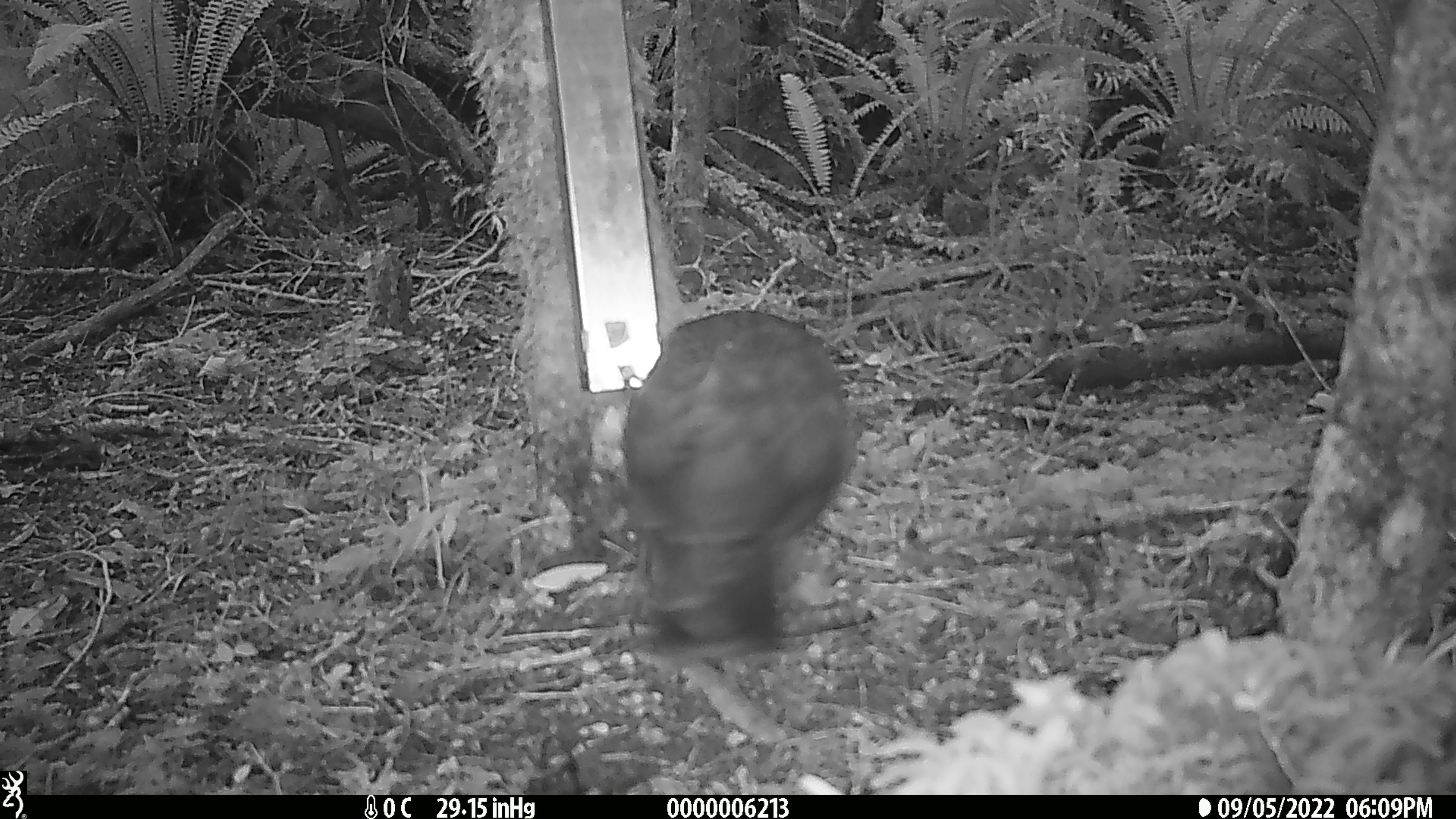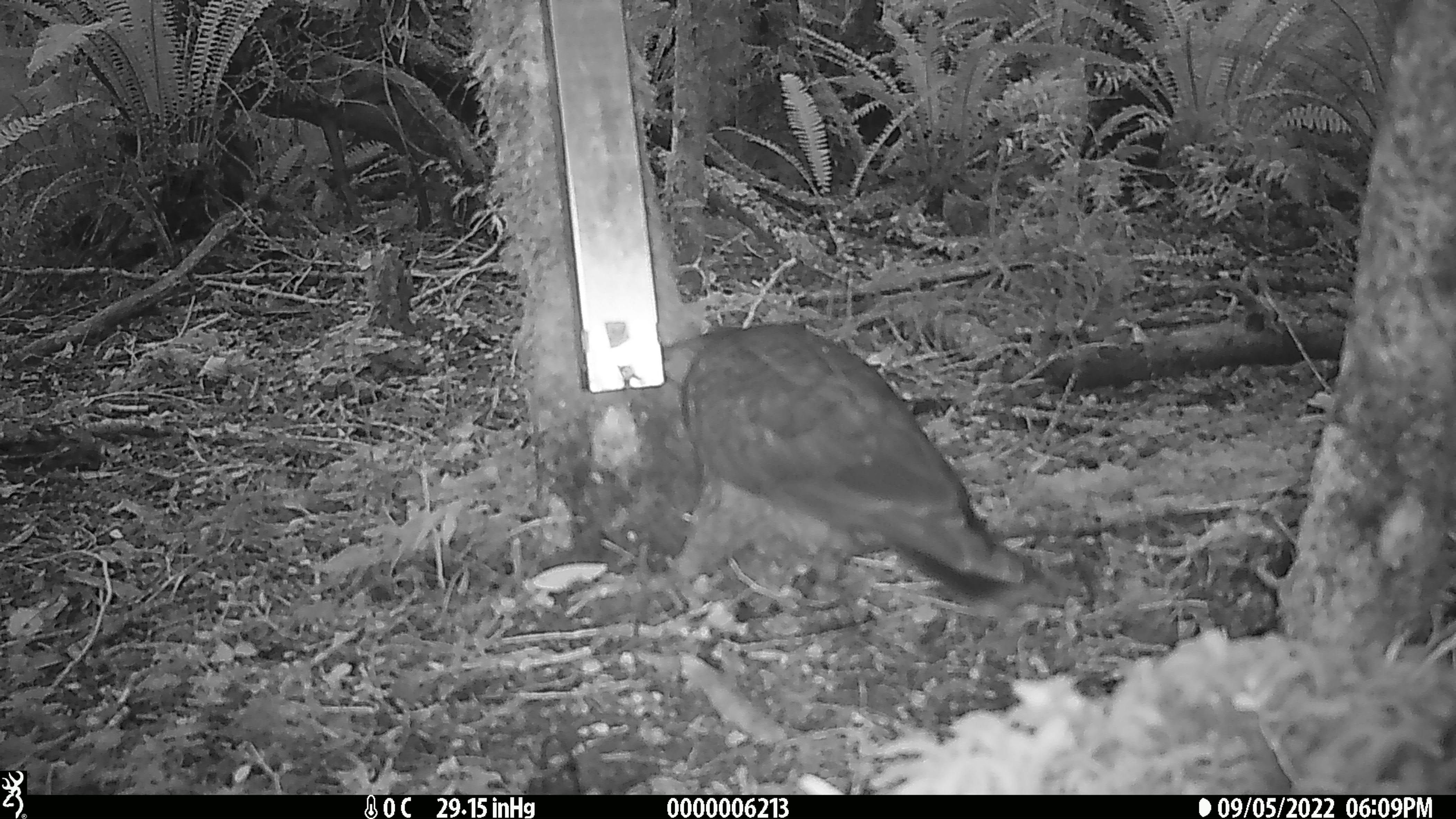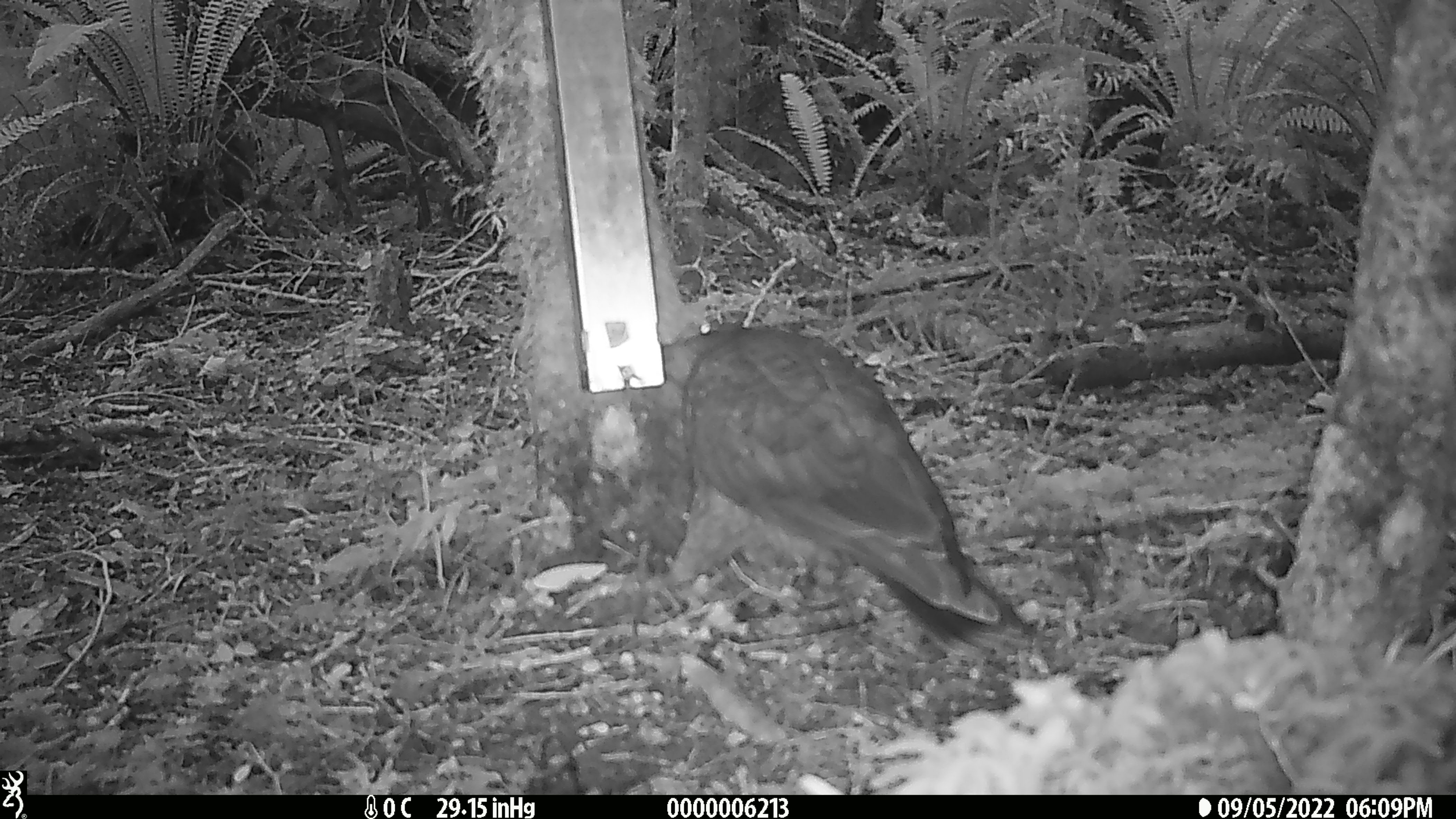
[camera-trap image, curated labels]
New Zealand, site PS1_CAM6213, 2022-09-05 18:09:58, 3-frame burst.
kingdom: Animalia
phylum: Chordata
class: Aves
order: Psittaciformes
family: Strigopidae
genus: Nestor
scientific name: Nestor notabilis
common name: kea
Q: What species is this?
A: Kea (Nestor notabilis).